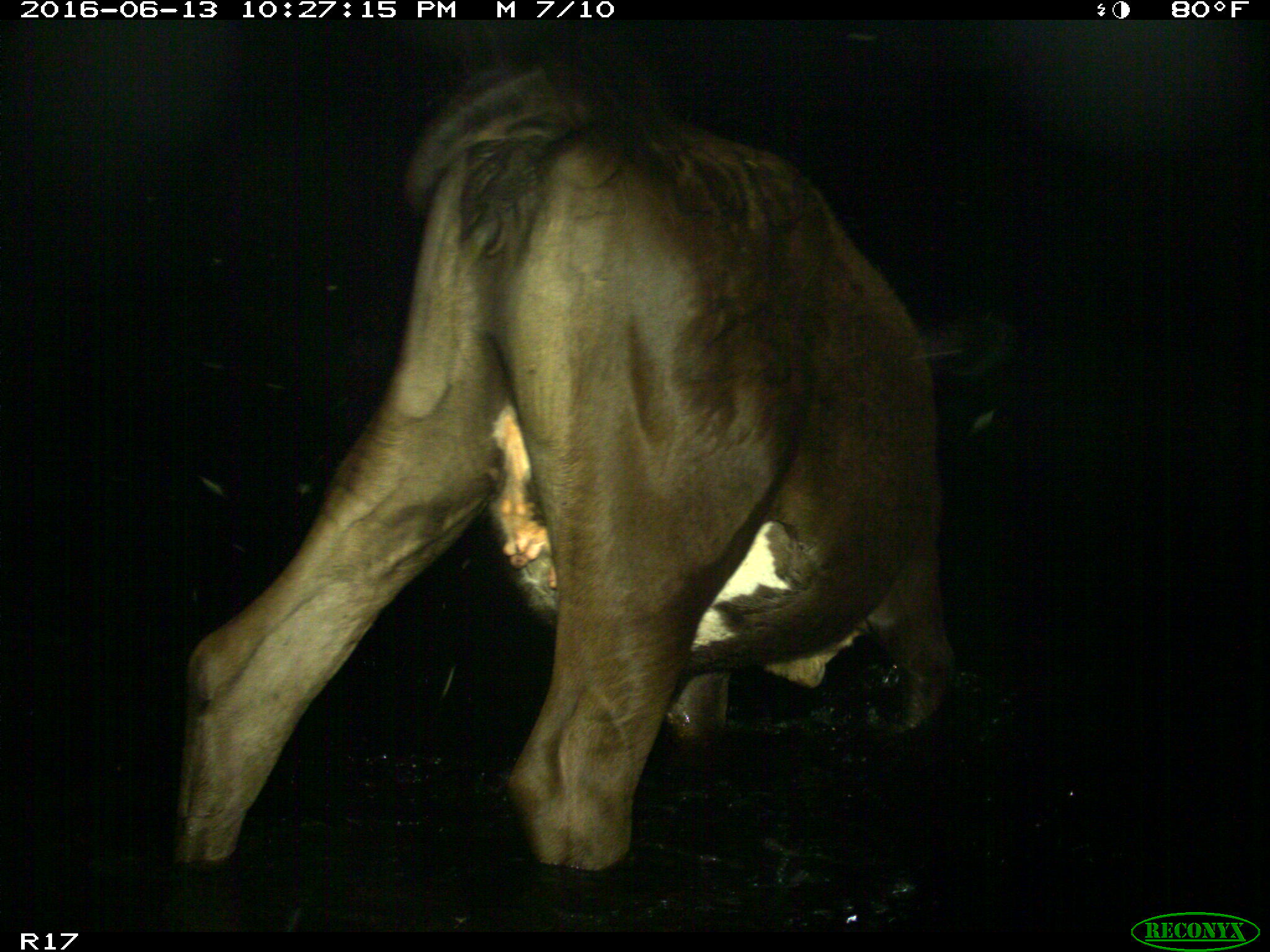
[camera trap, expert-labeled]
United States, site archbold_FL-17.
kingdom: Animalia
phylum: Chordata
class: Mammalia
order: Artiodactyla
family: Bovidae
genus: Bos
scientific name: Bos taurus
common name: domestic cow